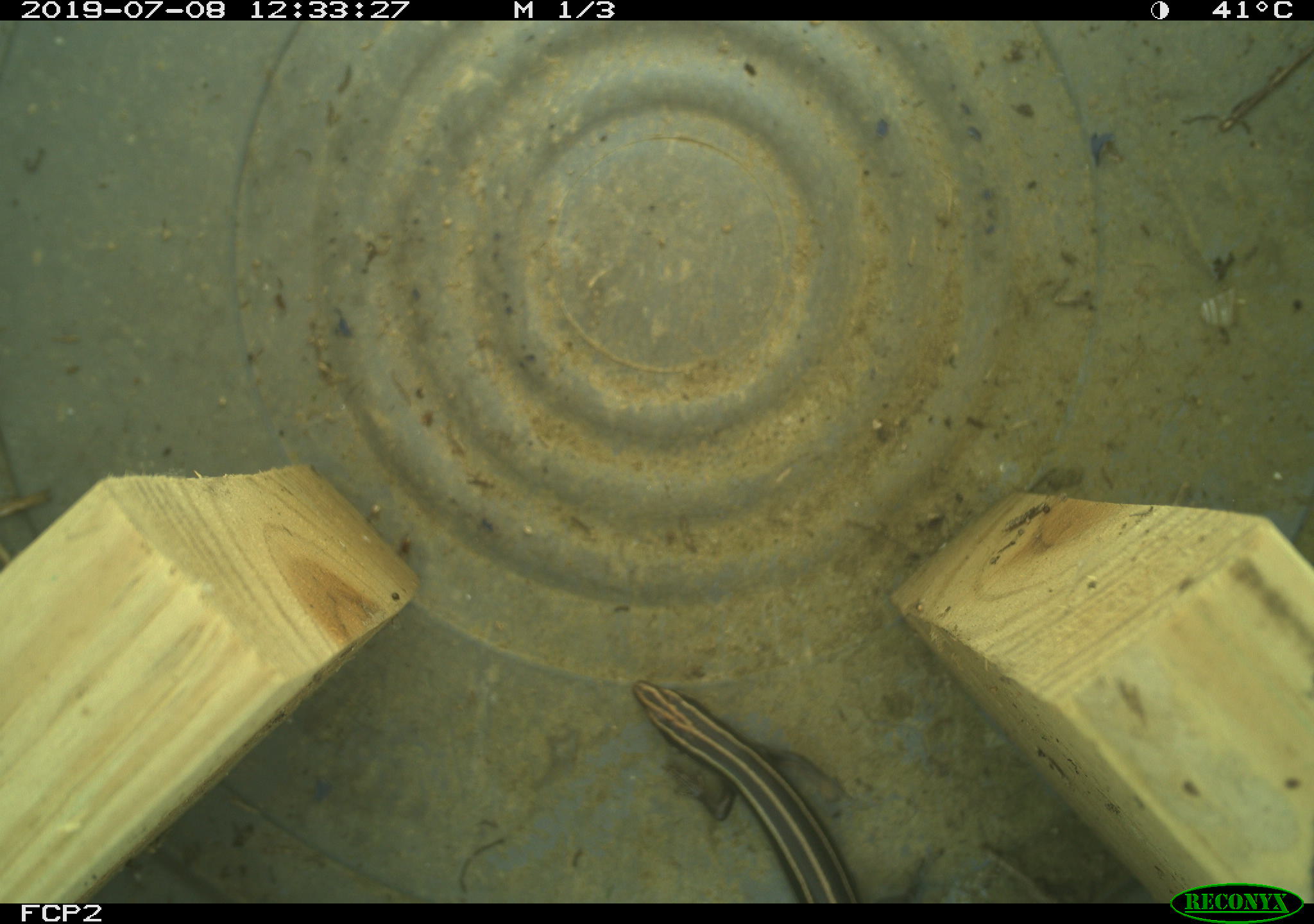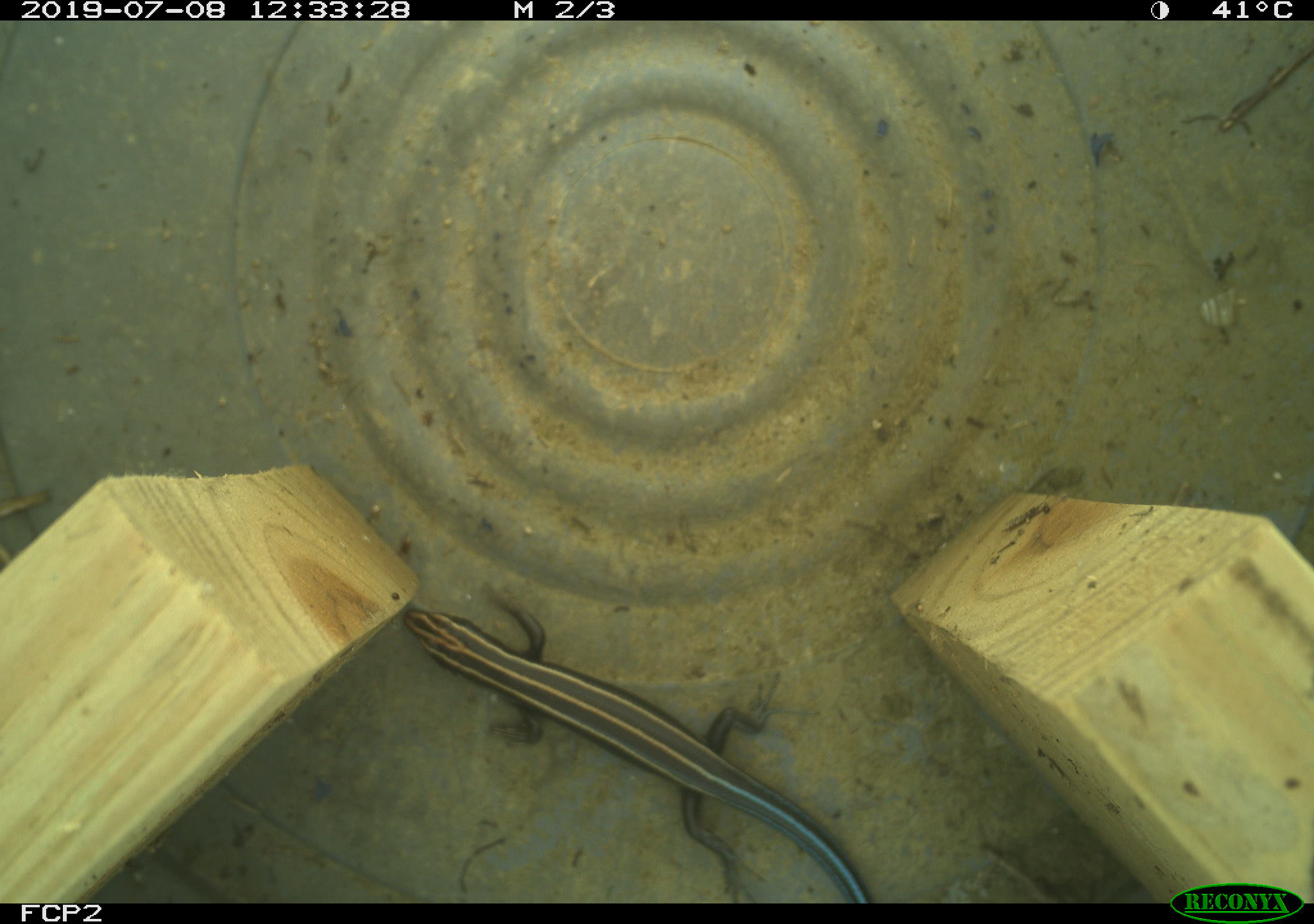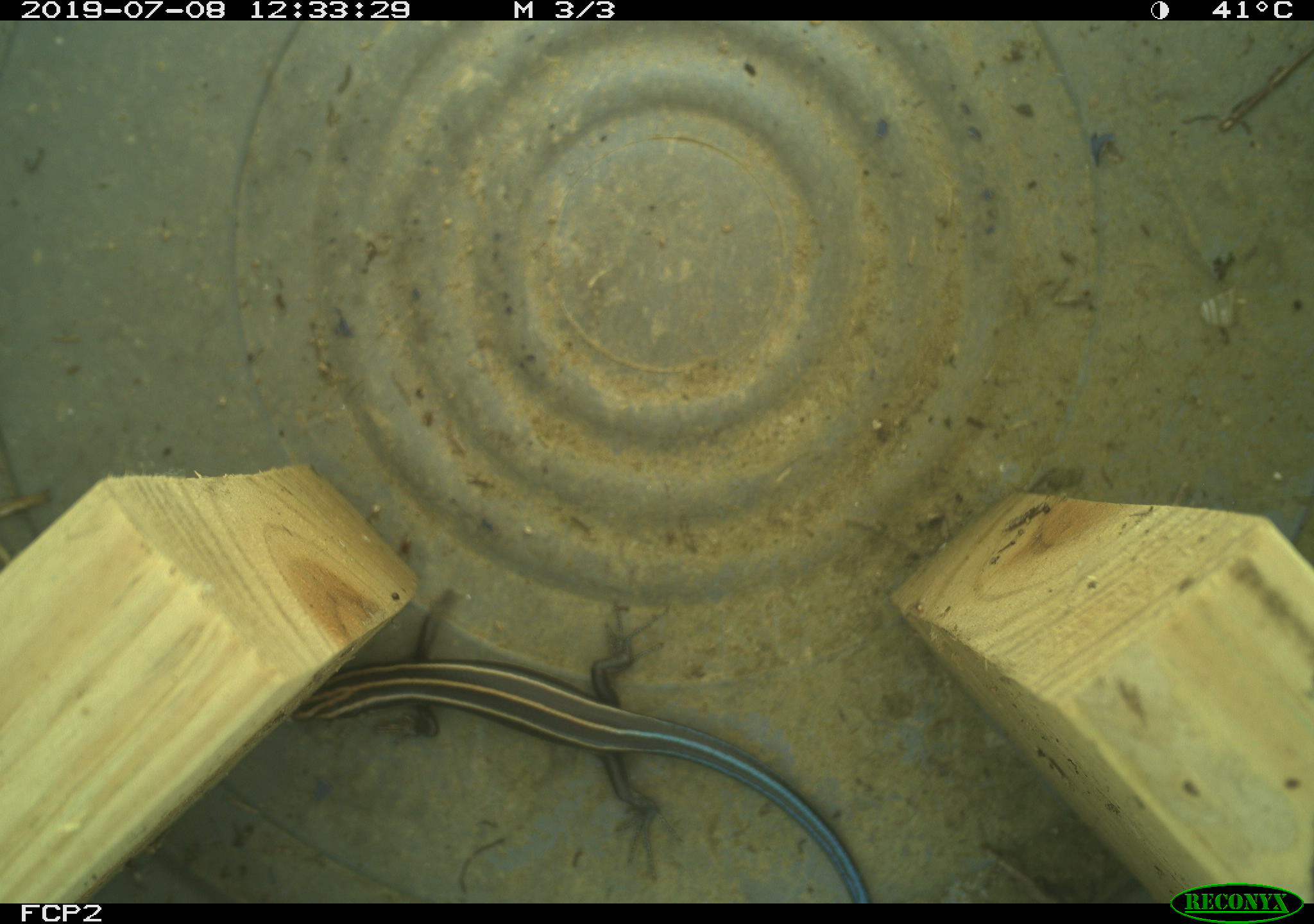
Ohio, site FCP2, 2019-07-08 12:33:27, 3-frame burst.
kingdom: Animalia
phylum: Chordata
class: Reptilia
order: Squamata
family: Scincidae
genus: Plestiodon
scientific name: Plestiodon fasciatus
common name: common five-lined skink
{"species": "common five-lined skink (Plestiodon fasciatus)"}